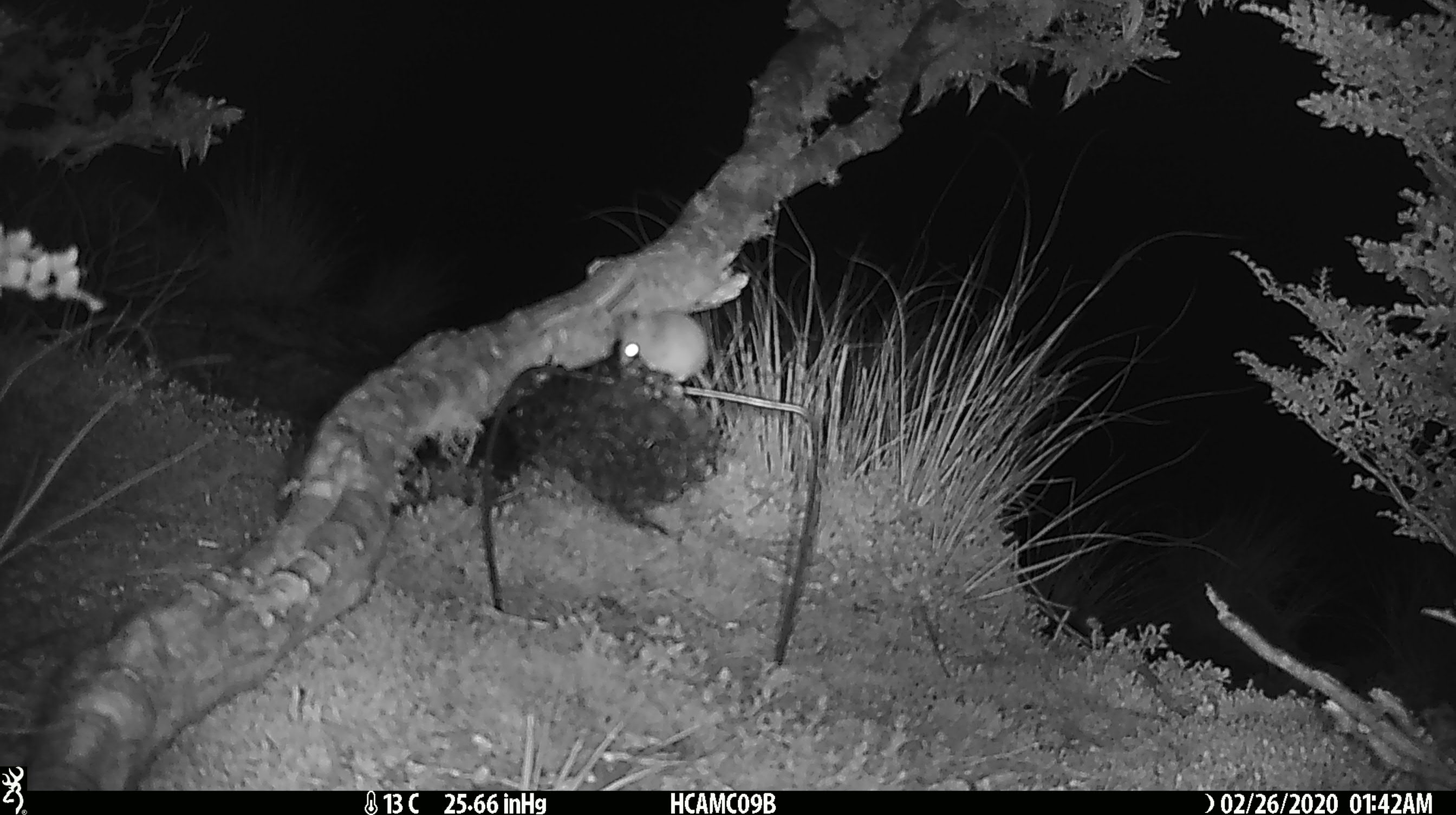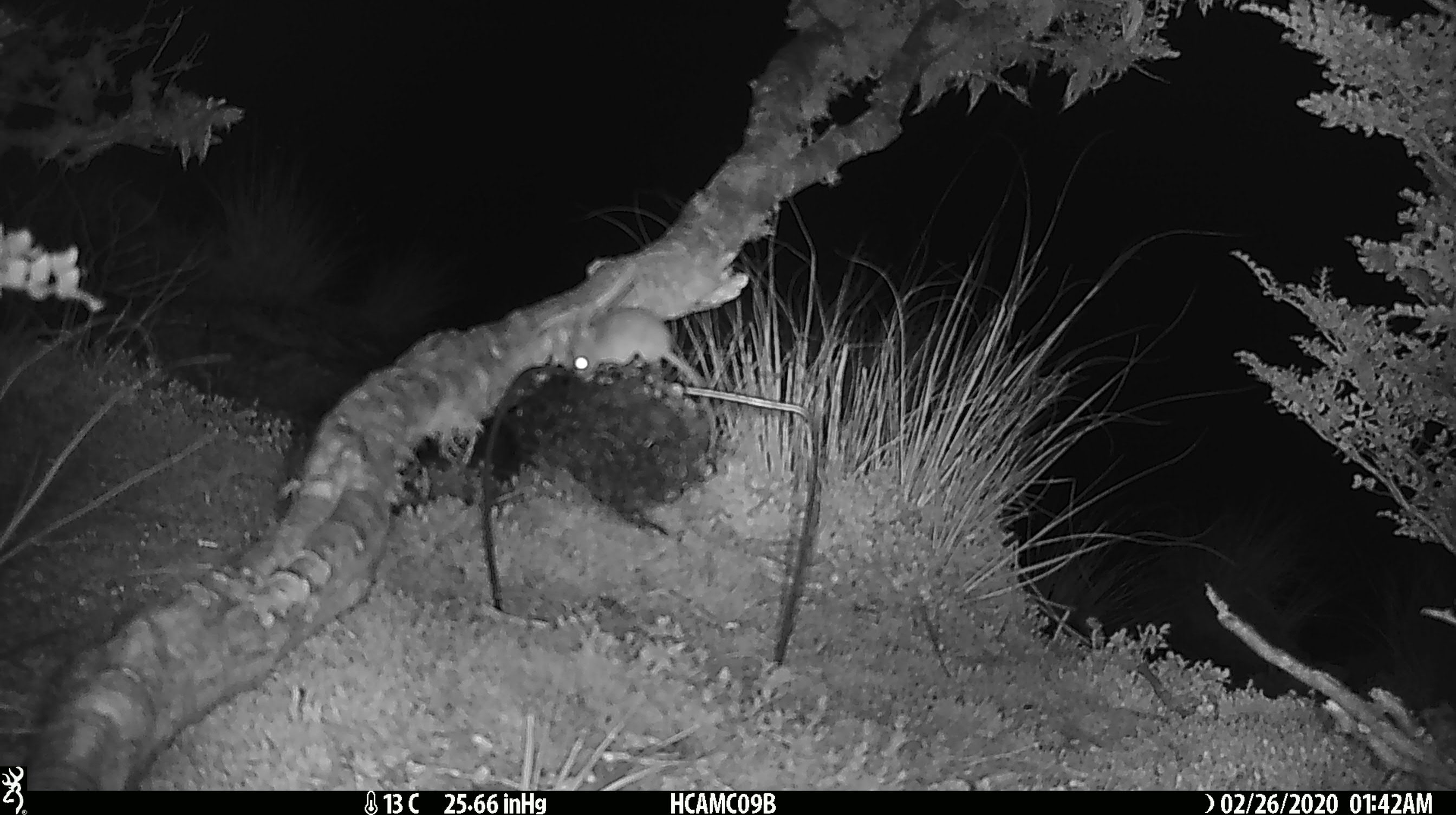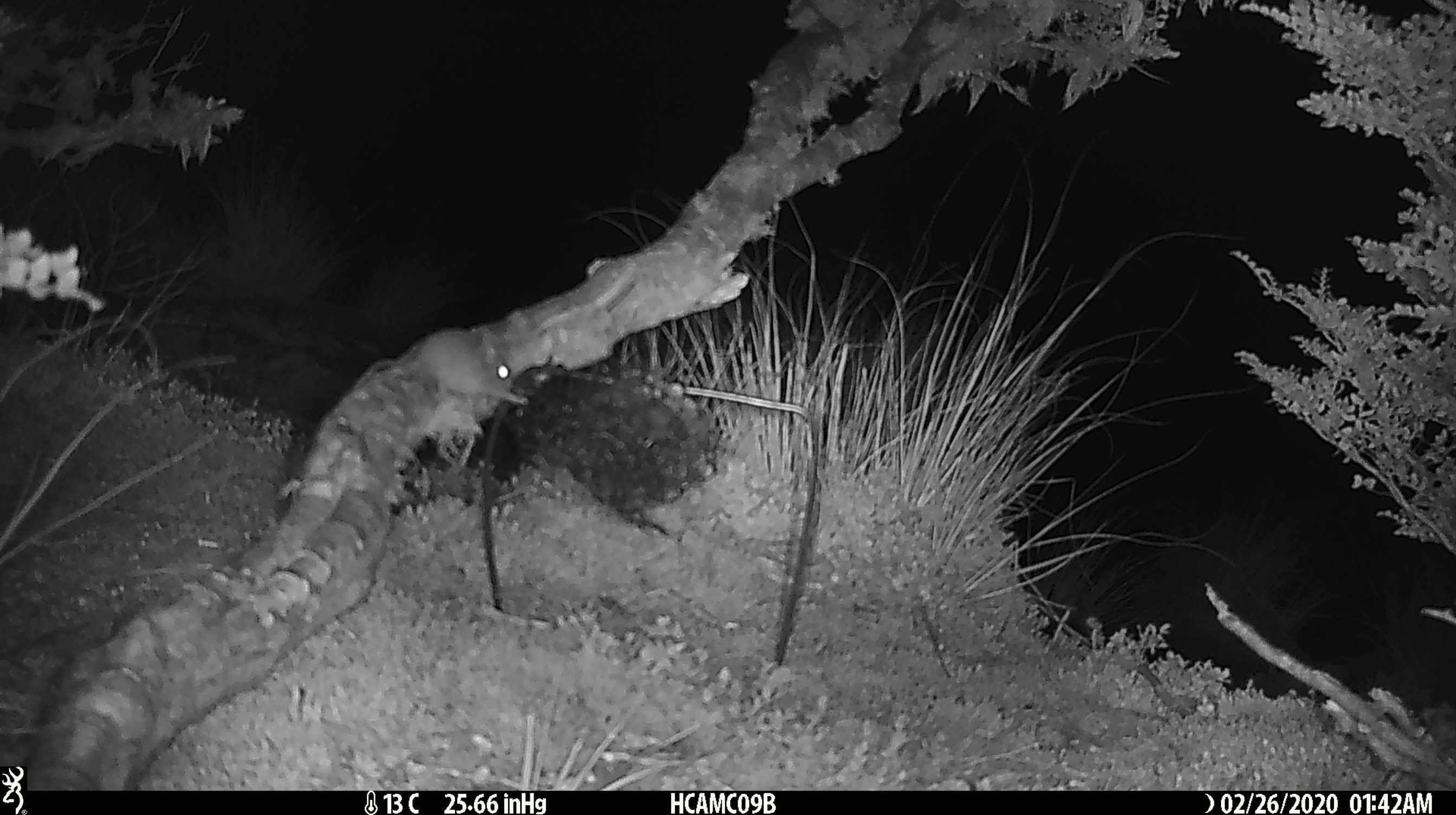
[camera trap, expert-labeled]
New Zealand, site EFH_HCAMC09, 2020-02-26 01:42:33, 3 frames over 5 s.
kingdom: Animalia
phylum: Chordata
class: Mammalia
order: Rodentia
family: Muridae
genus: Mus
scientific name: Mus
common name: mouse